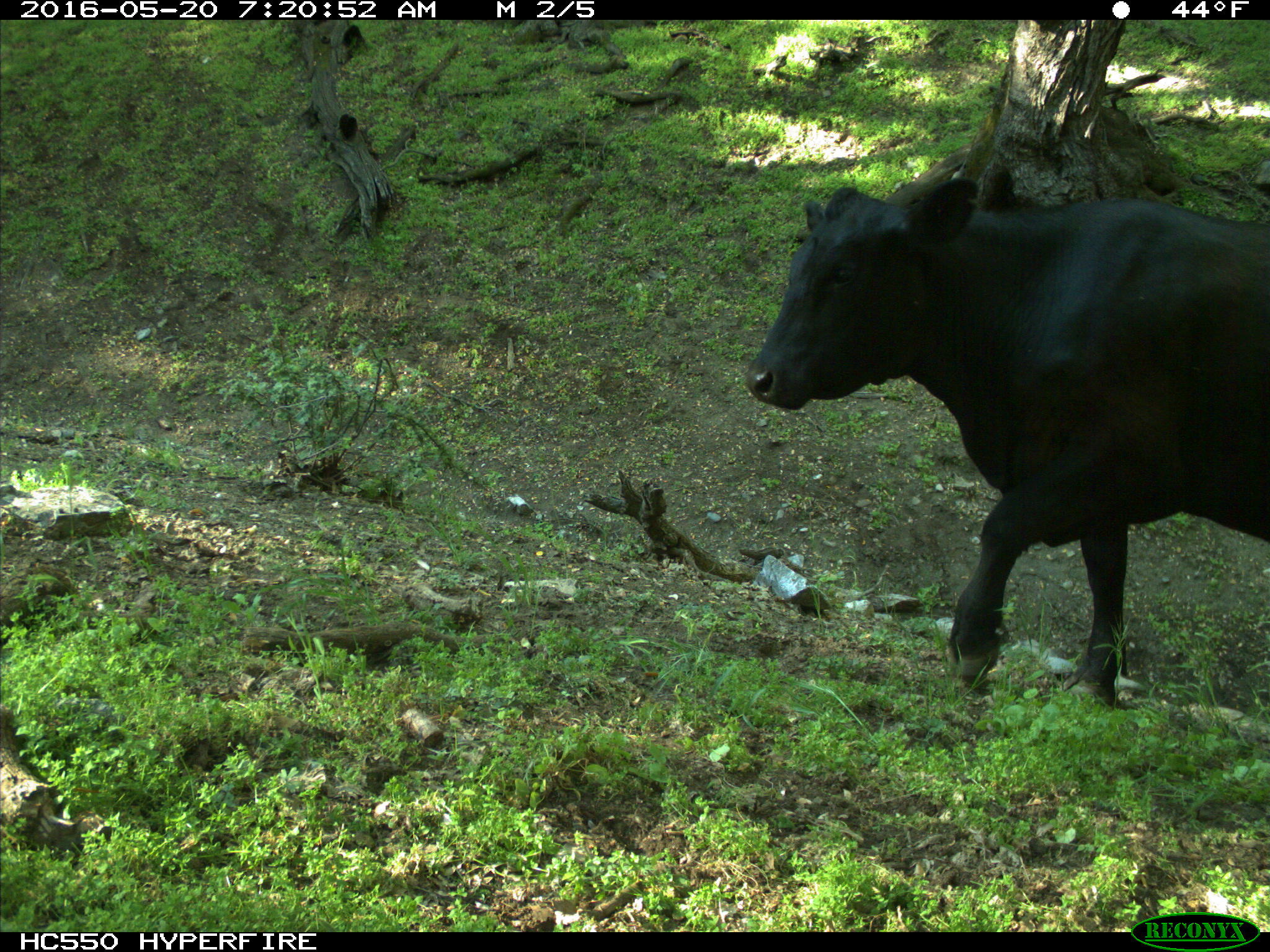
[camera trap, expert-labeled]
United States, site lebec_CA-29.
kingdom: Animalia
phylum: Chordata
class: Mammalia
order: Artiodactyla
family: Bovidae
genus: Bos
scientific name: Bos taurus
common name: domestic cow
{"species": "Bos taurus (domestic cow)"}